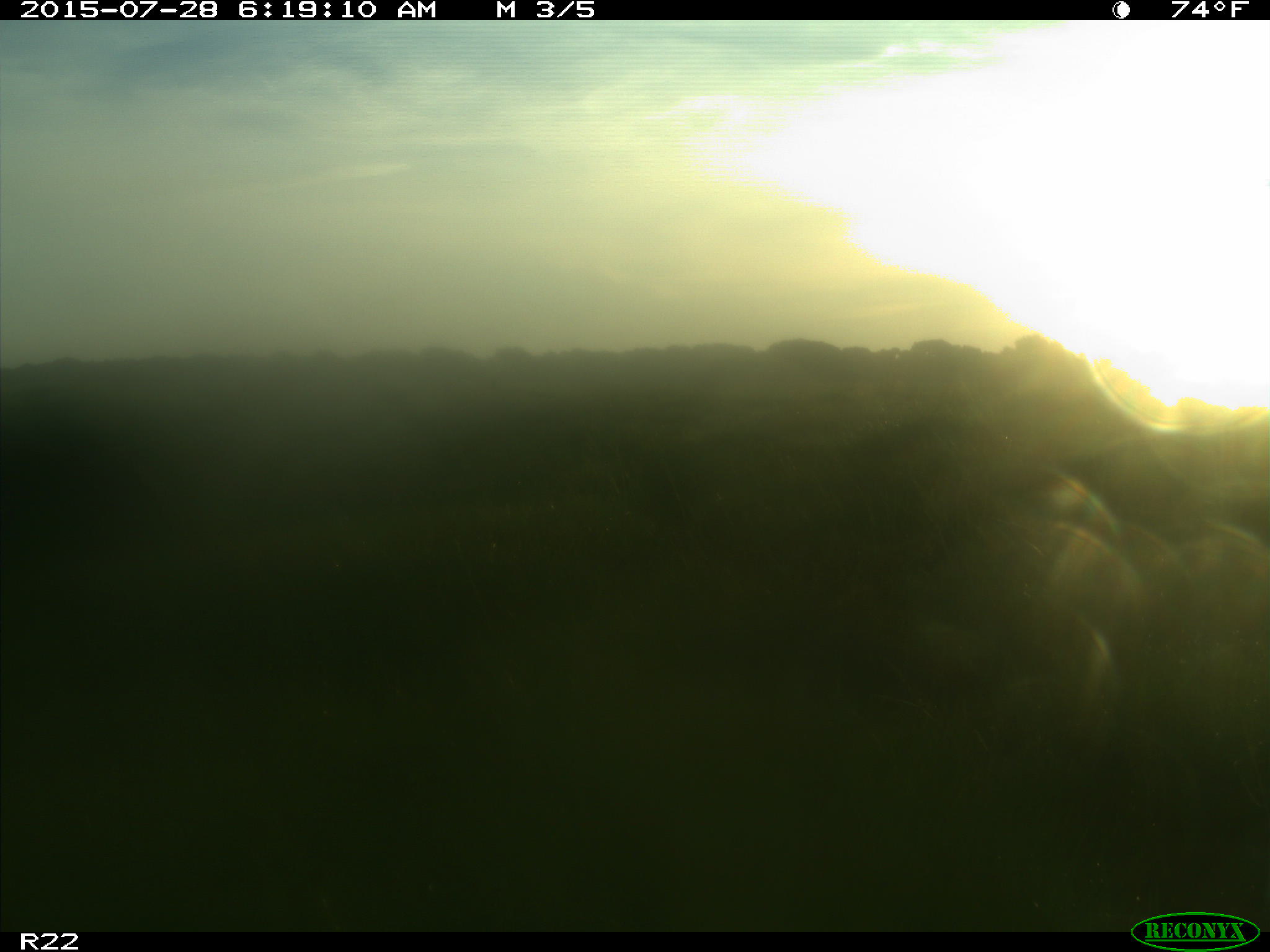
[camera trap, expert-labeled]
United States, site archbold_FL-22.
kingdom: Animalia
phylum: Chordata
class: Mammalia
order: Artiodactyla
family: Bovidae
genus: Bos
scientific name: Bos taurus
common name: domestic cow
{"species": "Bos taurus (domestic cow)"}